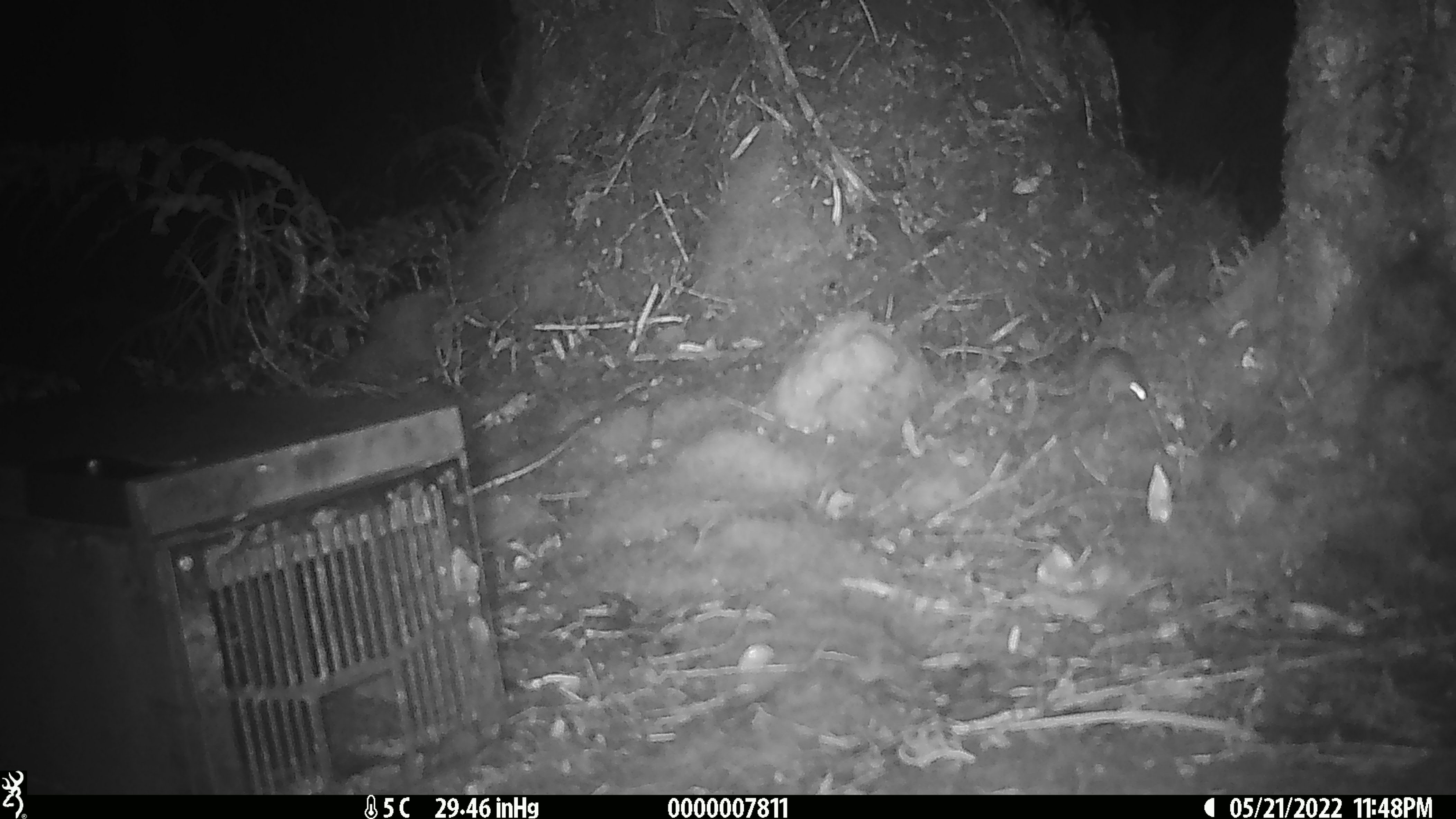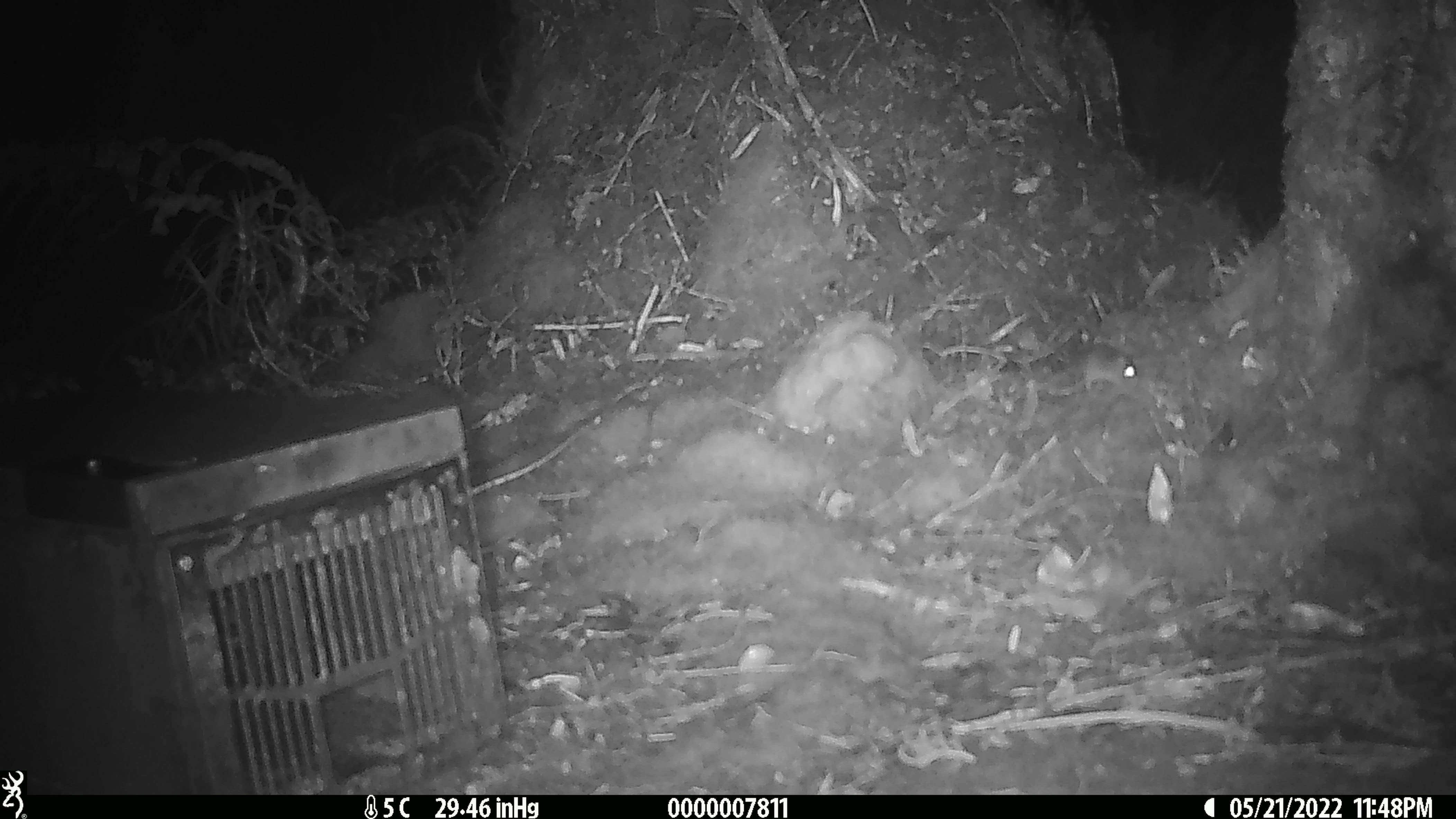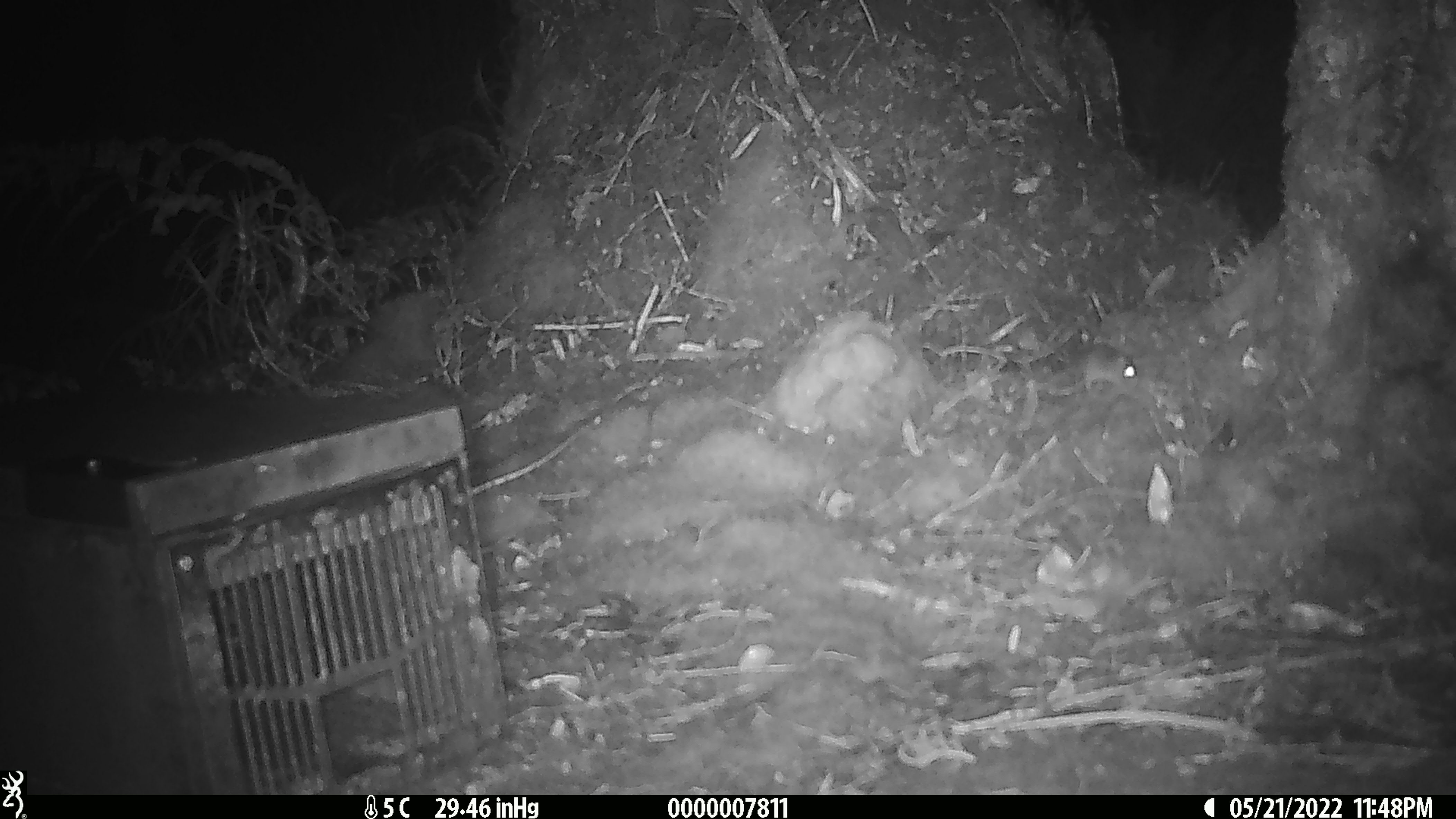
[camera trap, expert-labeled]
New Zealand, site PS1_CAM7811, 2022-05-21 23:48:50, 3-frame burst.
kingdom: Animalia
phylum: Chordata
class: Mammalia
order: Rodentia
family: Muridae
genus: Mus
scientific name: Mus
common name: mouse